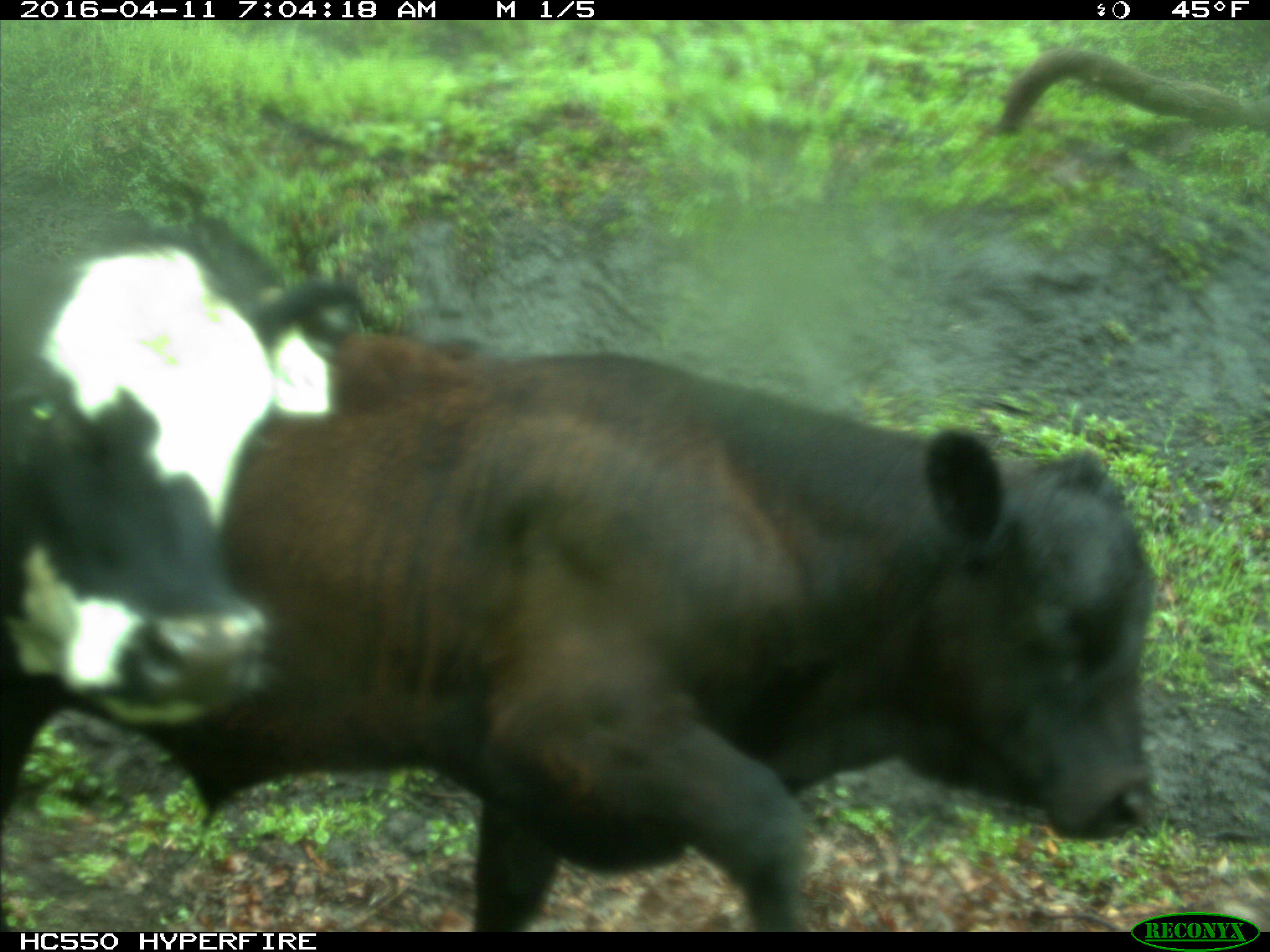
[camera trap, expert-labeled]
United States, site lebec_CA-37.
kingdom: Animalia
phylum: Chordata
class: Mammalia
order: Artiodactyla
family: Bovidae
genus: Bos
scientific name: Bos taurus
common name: domestic cow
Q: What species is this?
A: Bos taurus (domestic cow).